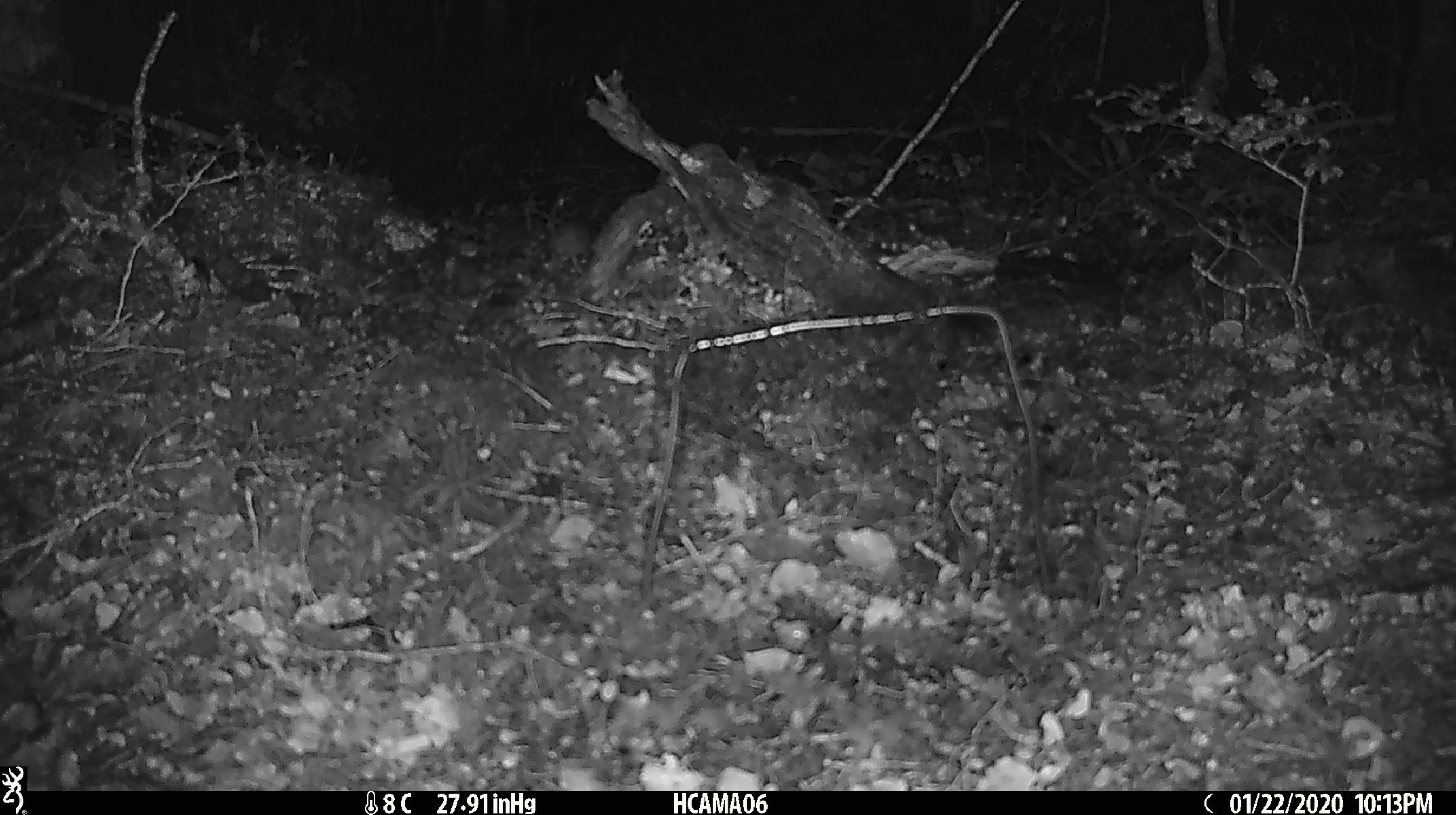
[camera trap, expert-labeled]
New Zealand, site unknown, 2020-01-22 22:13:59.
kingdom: Animalia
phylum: Chordata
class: Mammalia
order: Rodentia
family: Muridae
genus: Mus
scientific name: Mus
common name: mouse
Mouse (Mus).